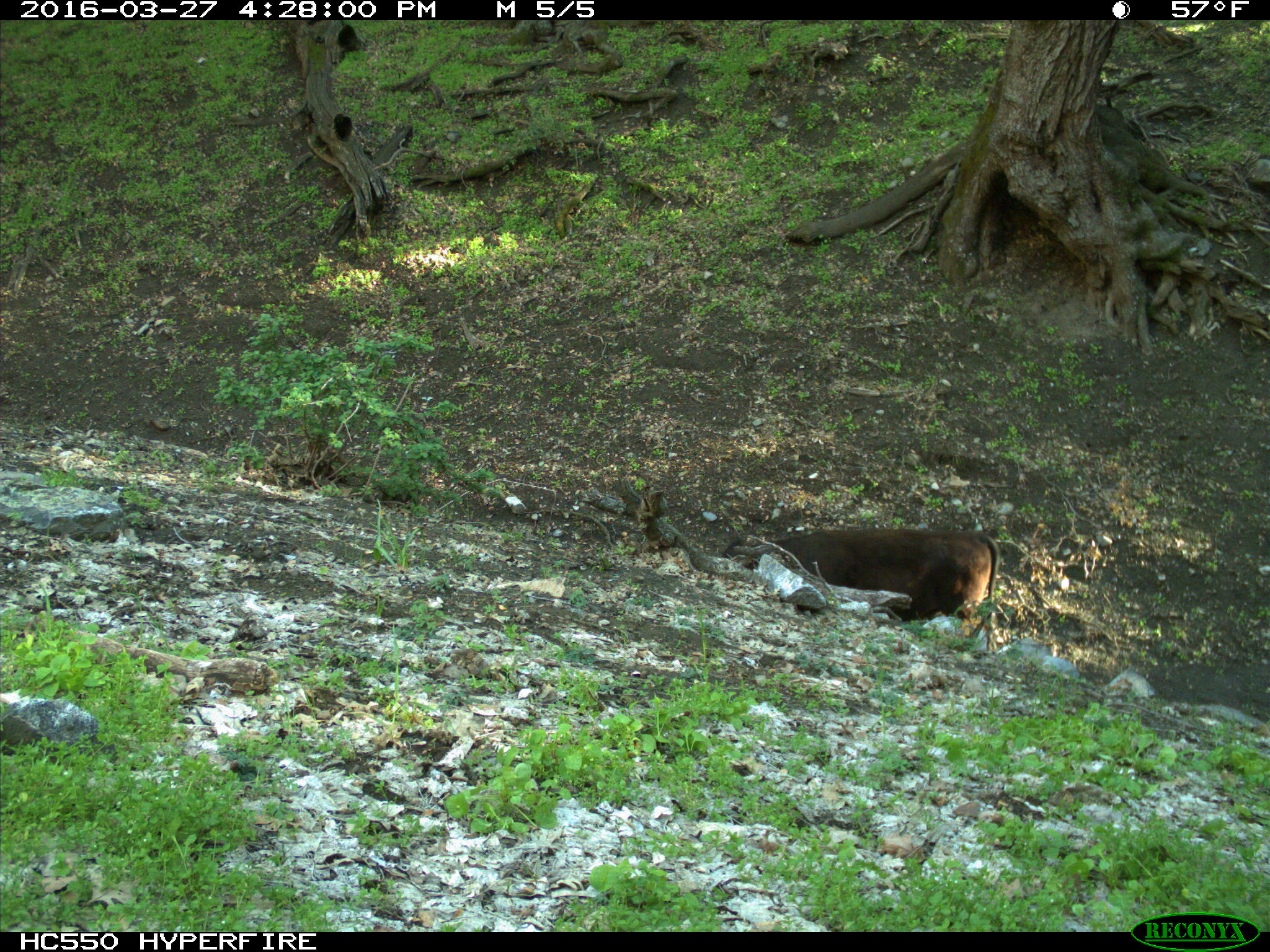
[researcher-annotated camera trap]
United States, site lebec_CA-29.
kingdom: Animalia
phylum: Chordata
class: Mammalia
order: Artiodactyla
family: Bovidae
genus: Bos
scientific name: Bos taurus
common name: domestic cow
Bos taurus (domestic cow).